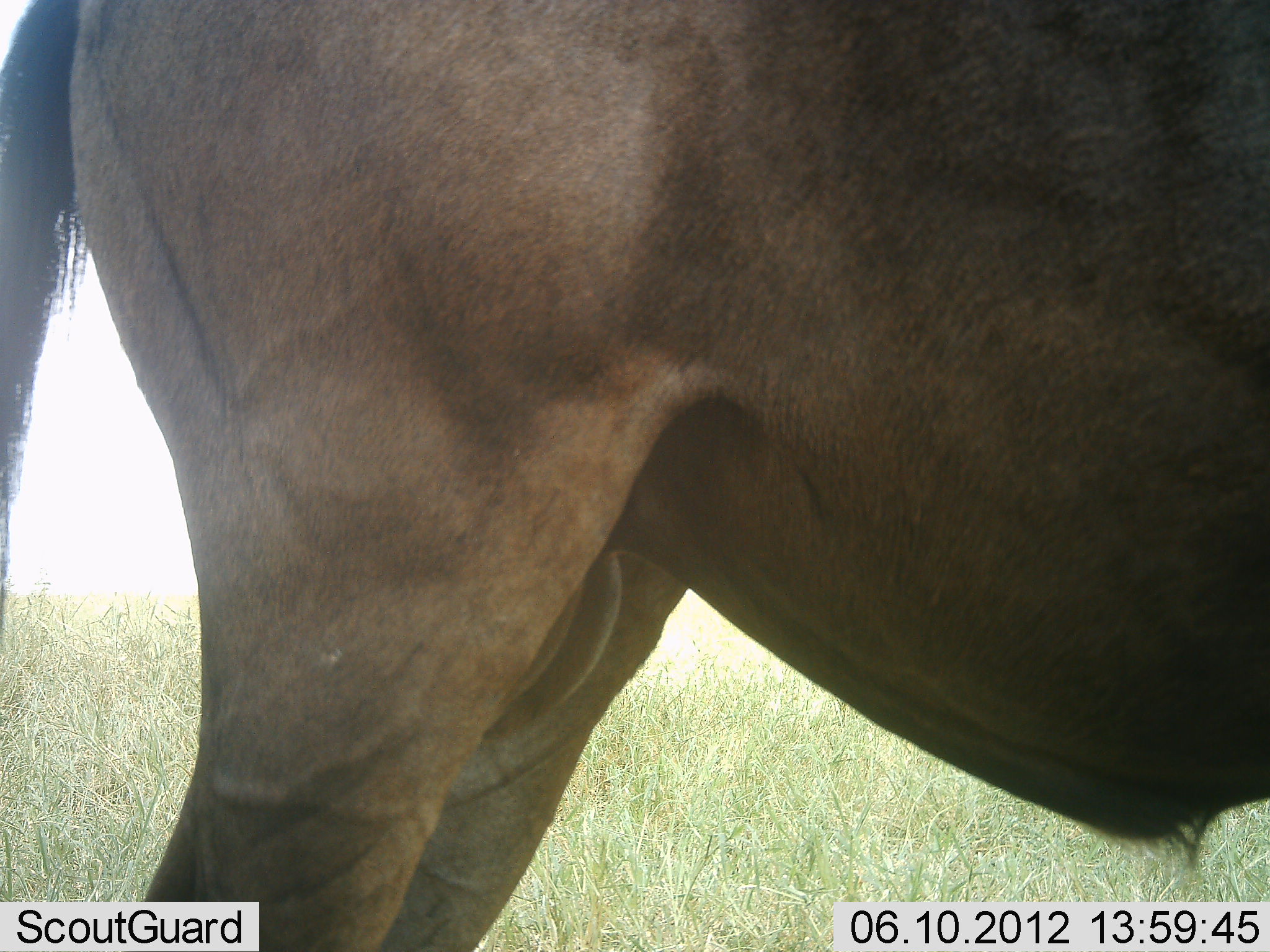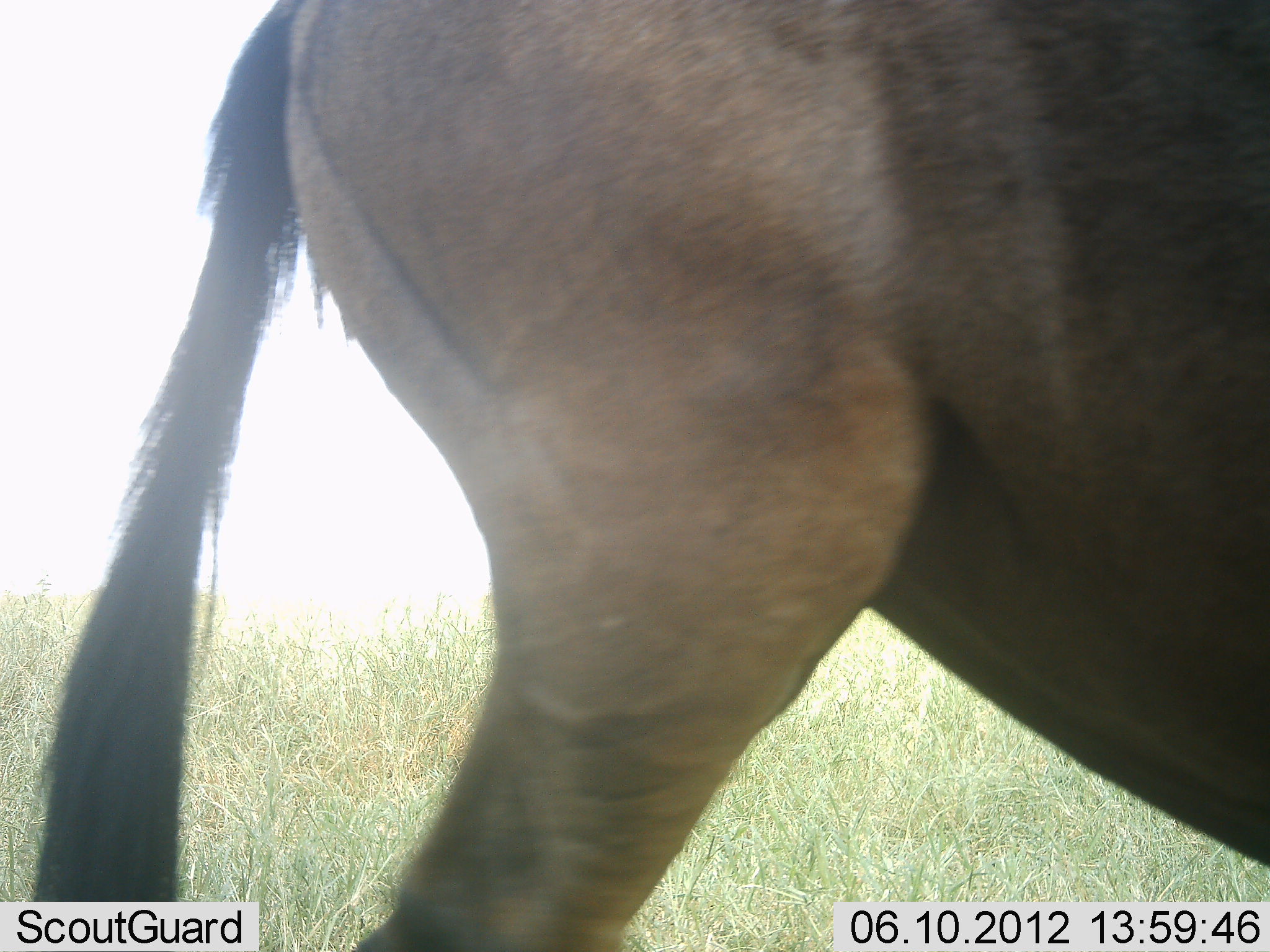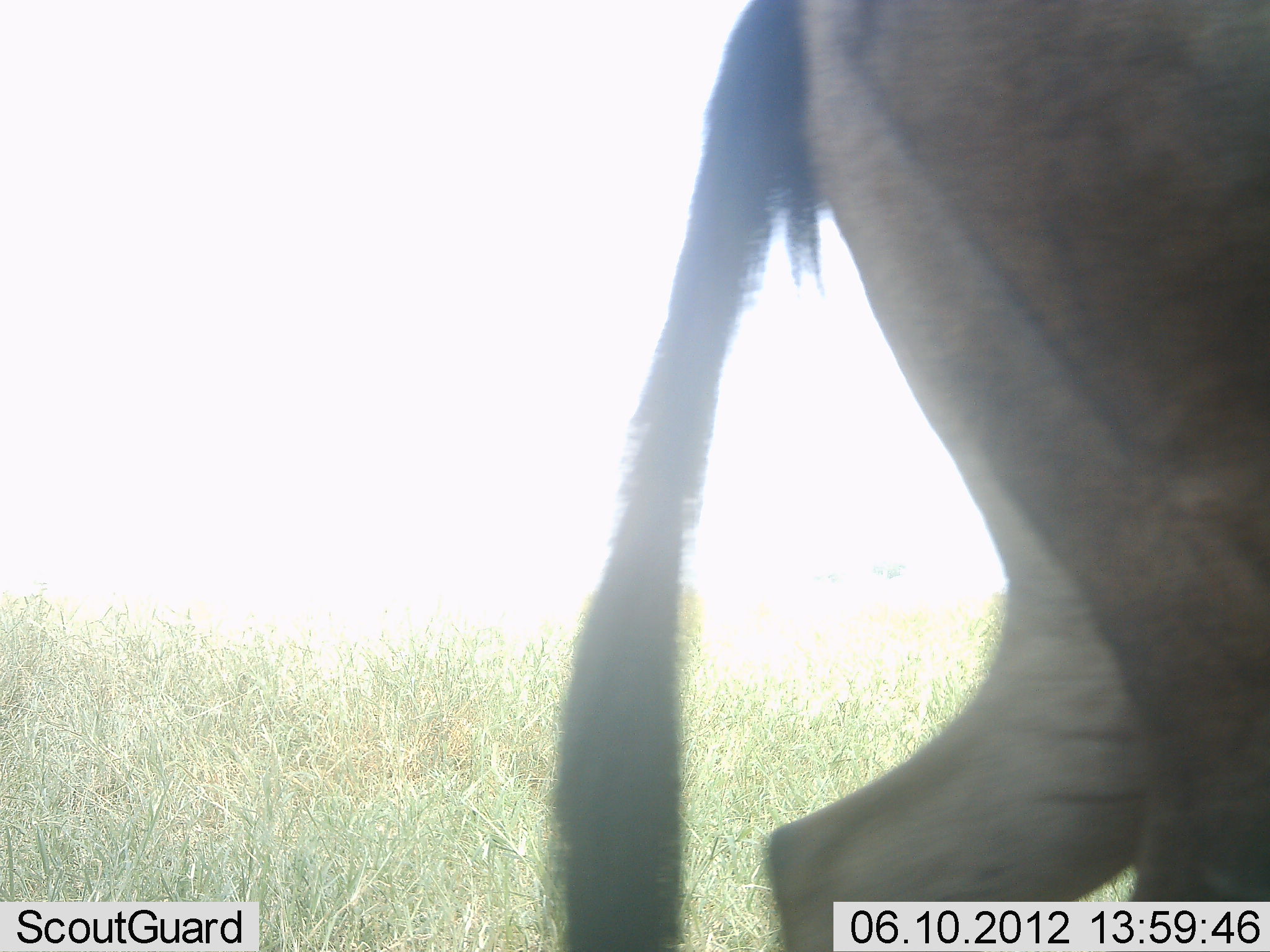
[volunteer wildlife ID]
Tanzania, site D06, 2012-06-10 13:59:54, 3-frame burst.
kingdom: Animalia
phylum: Chordata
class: Mammalia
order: Artiodactyla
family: Bovidae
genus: Connochaetes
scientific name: Connochaetes taurinus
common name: blue wildebeest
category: wildebeest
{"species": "wildebeest (blue wildebeest) (Connochaetes taurinus)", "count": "1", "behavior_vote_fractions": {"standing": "50%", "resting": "0%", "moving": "50%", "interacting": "0%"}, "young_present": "0%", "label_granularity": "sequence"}